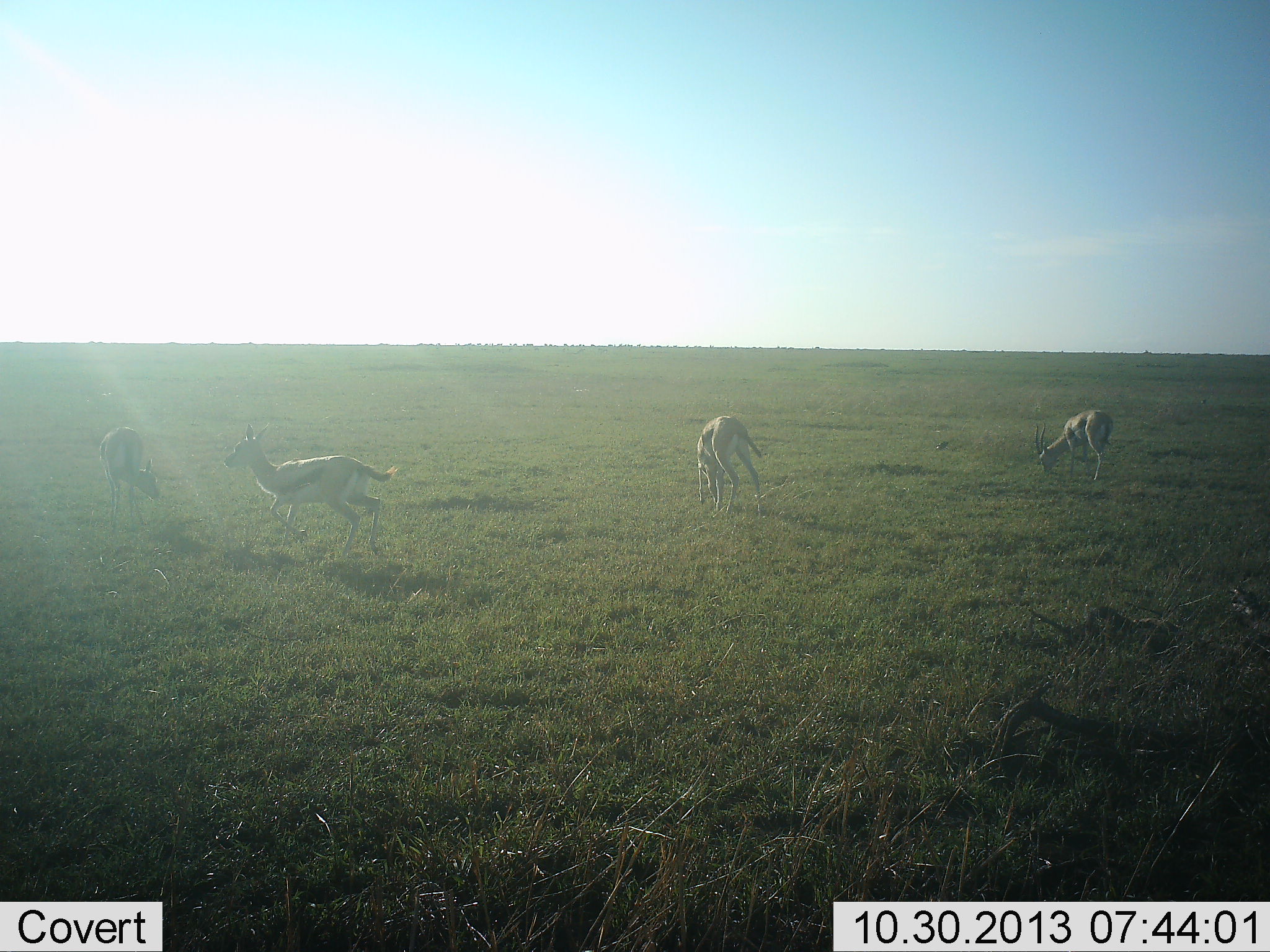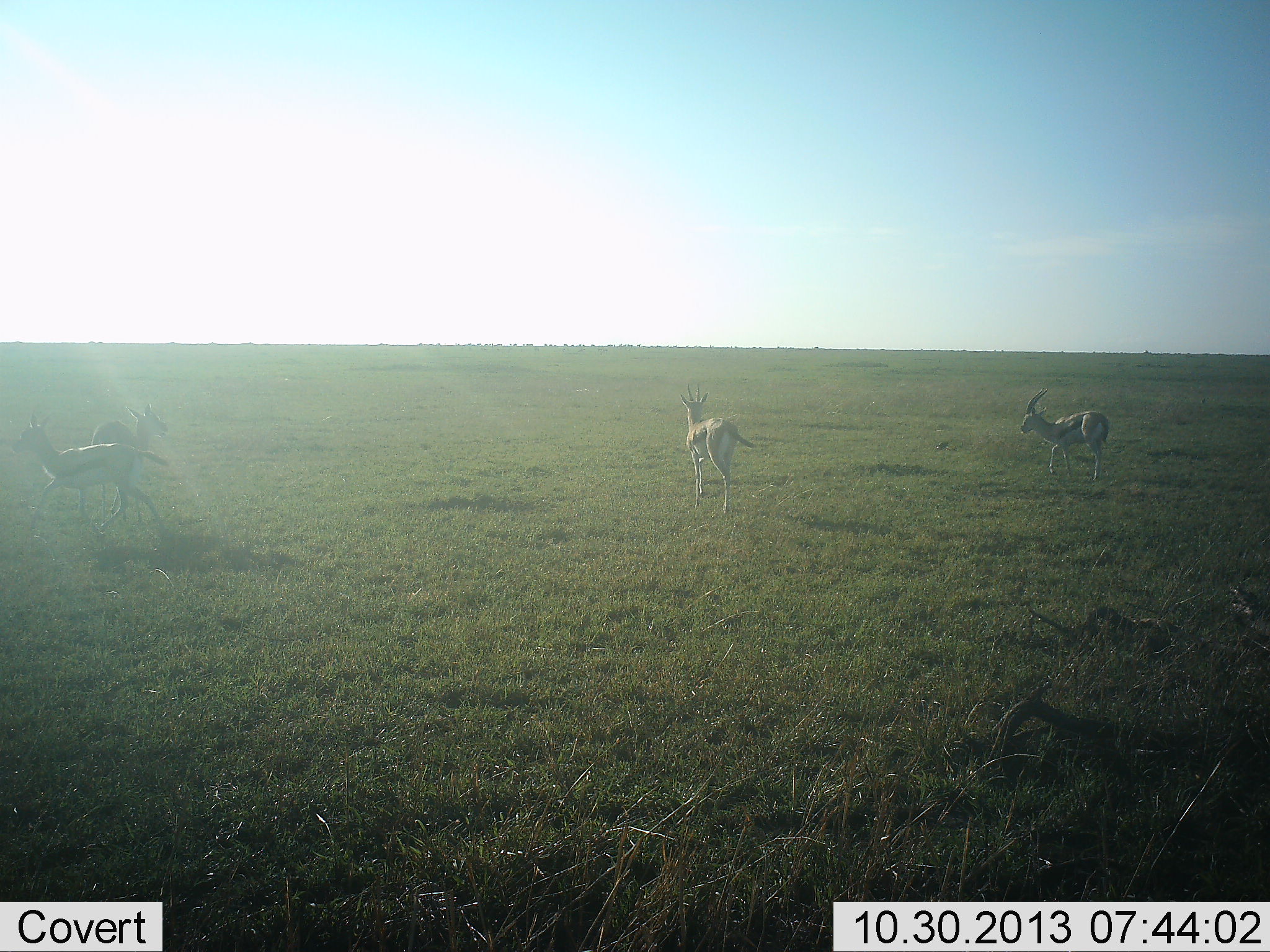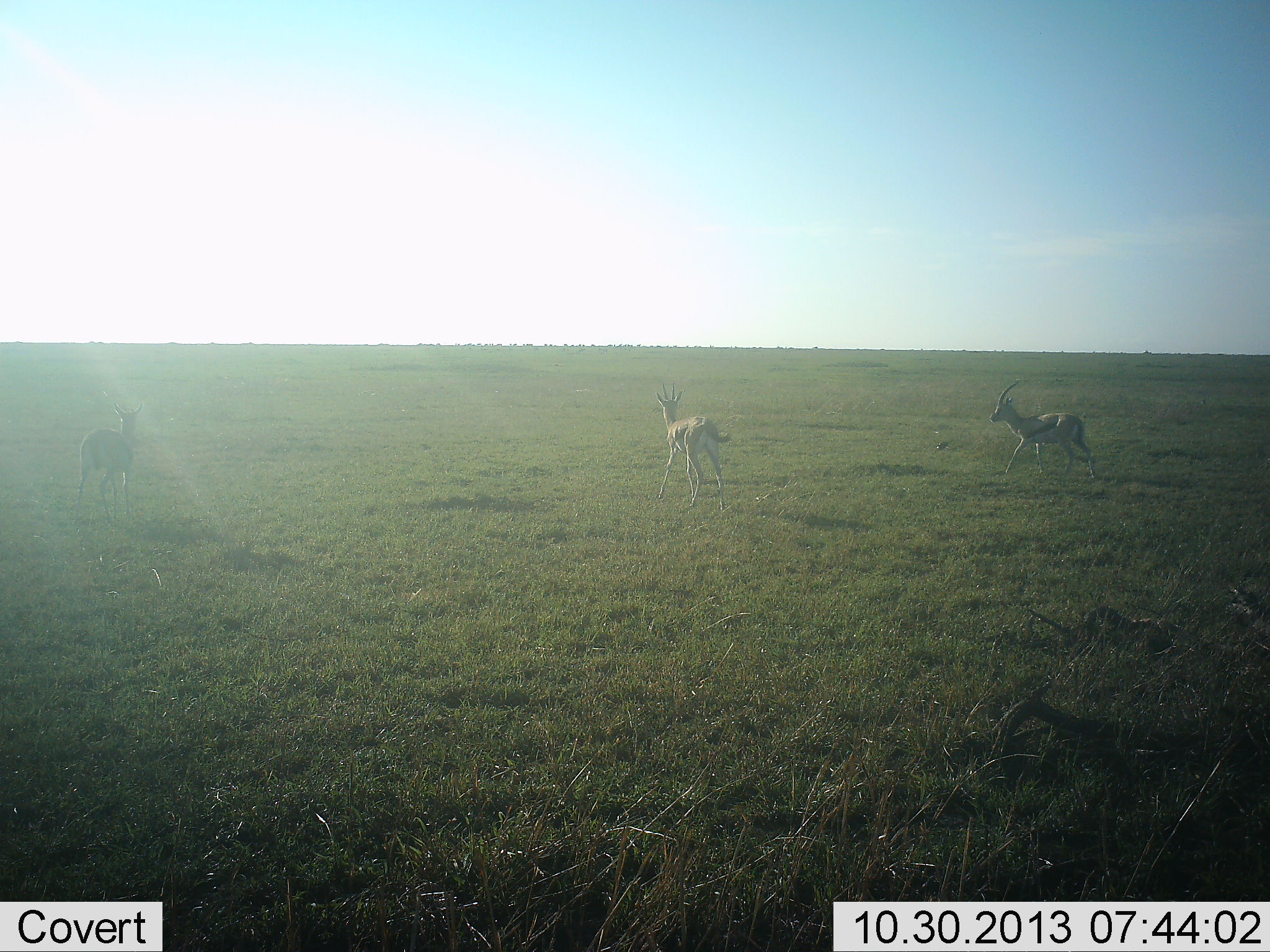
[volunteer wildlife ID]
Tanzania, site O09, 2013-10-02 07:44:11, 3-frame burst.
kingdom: Animalia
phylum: Chordata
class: Mammalia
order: Artiodactyla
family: Bovidae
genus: Eudorcas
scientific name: Eudorcas thomsonii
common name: thomson's gazelle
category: gazellethomsons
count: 4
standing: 33%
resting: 0%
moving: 83%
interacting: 0%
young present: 0%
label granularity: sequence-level